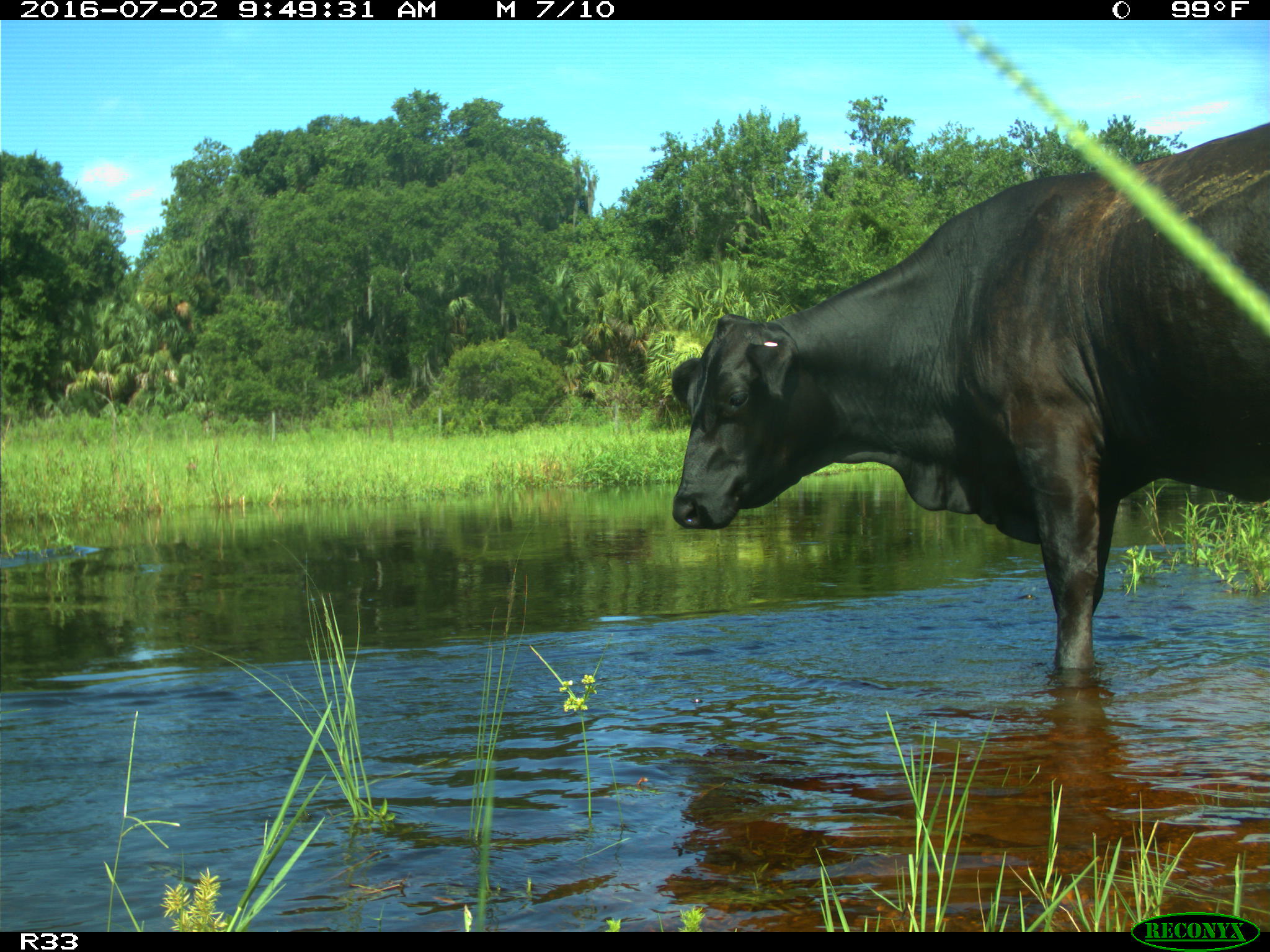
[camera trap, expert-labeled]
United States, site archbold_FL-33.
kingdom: Animalia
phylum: Chordata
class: Mammalia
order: Artiodactyla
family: Bovidae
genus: Bos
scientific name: Bos taurus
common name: domestic cow